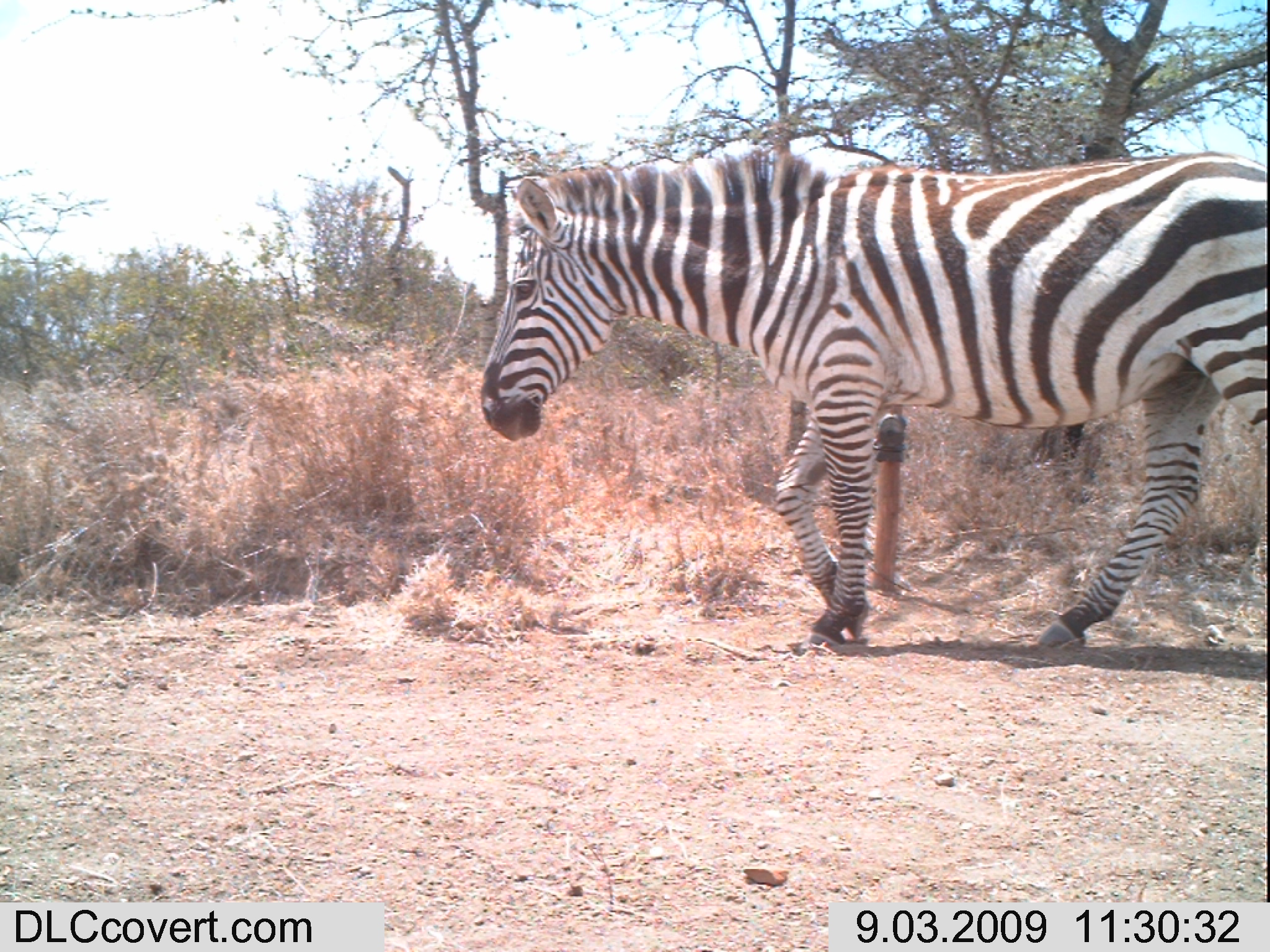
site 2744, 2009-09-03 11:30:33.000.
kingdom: Animalia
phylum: Chordata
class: Mammalia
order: Perissodactyla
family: Equidae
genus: Equus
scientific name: Equus quagga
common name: plains zebra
Equus quagga (plains zebra), count 1.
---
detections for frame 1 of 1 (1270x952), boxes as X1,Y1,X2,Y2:
equus quagga: 476,140,1270,649